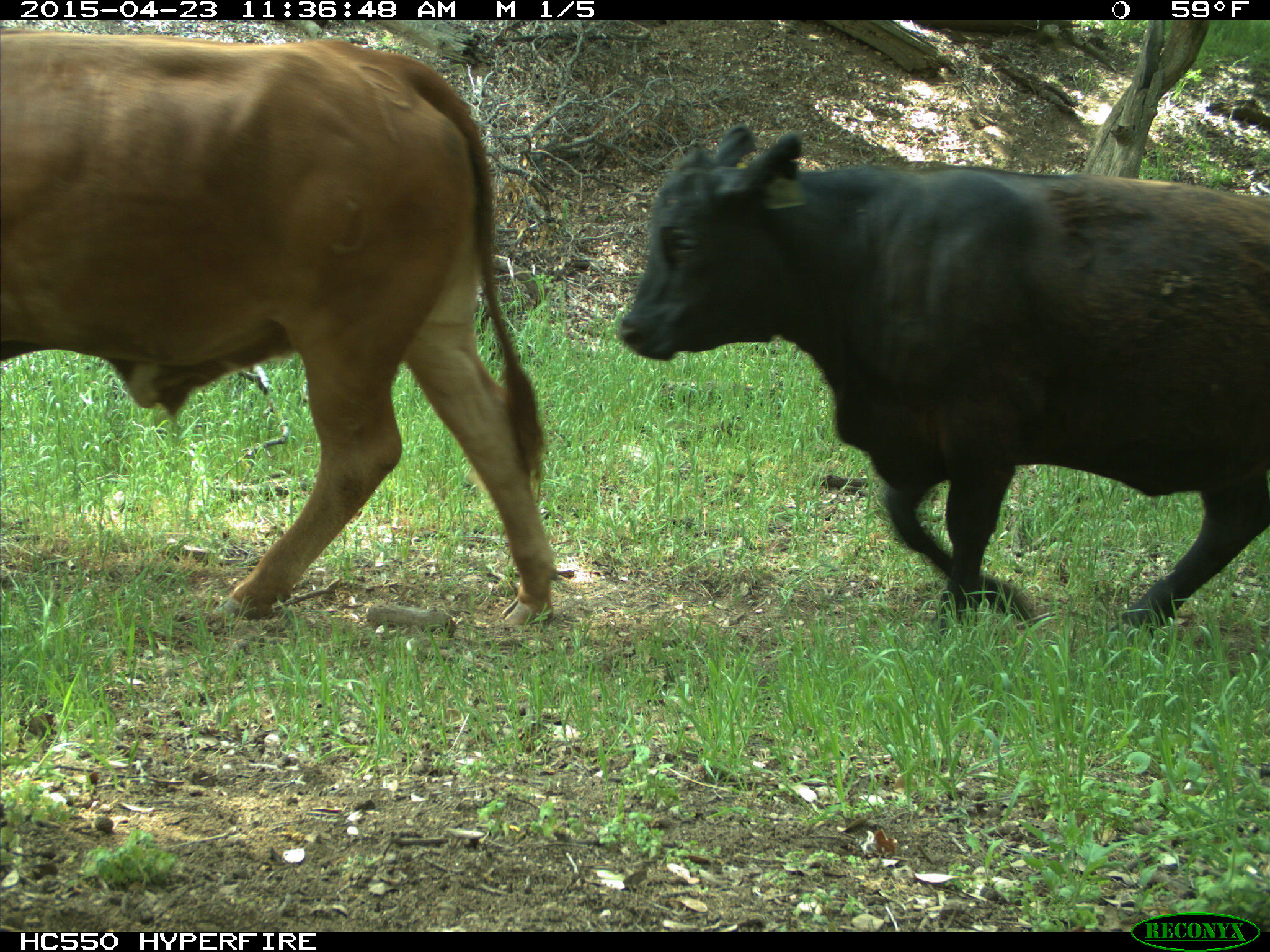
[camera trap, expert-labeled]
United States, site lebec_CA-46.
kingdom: Animalia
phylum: Chordata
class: Mammalia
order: Artiodactyla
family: Bovidae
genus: Bos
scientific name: Bos taurus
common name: domestic cow